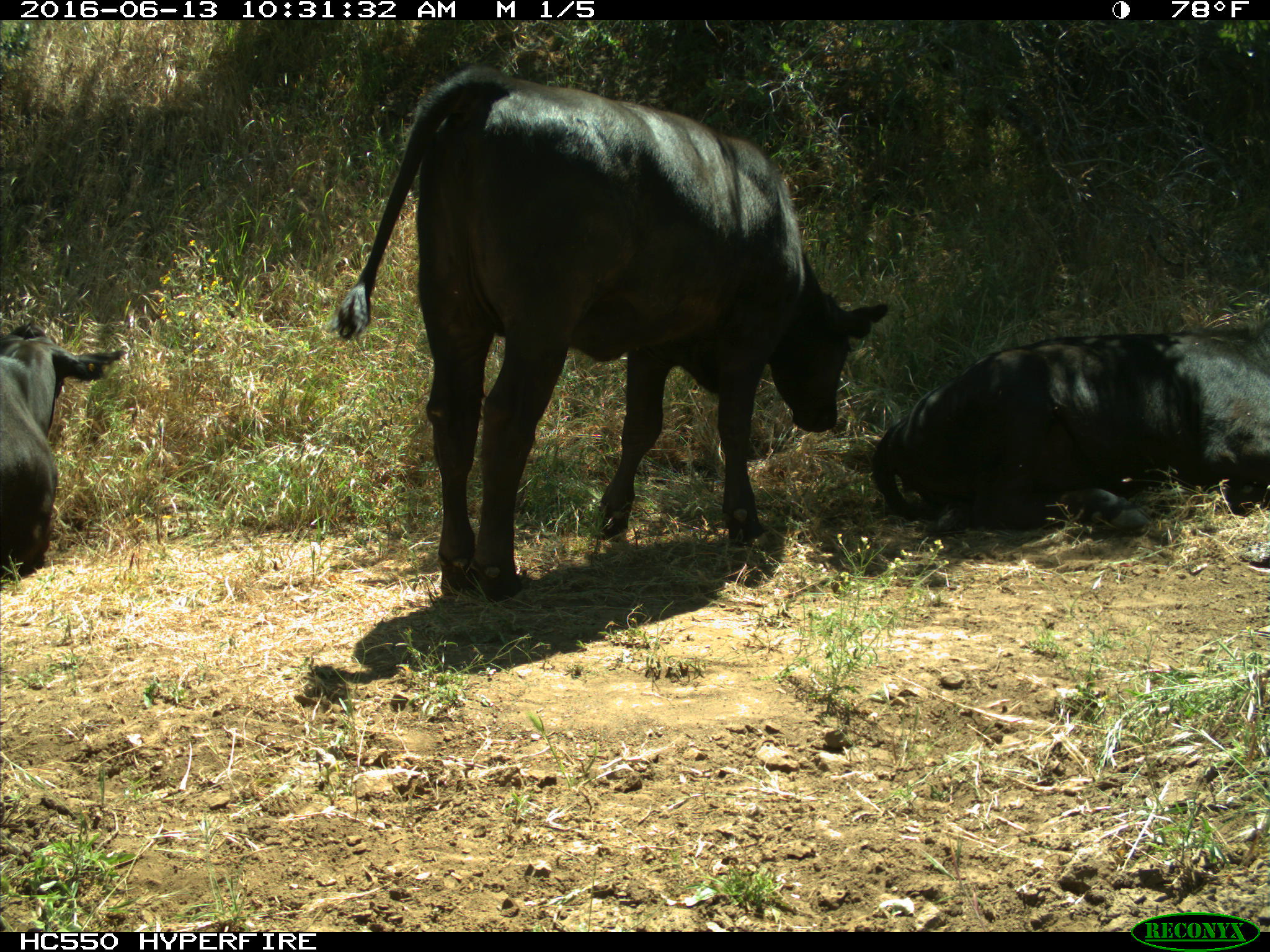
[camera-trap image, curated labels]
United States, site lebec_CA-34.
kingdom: Animalia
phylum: Chordata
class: Mammalia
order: Artiodactyla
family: Bovidae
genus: Bos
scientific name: Bos taurus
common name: domestic cow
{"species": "Bos taurus (domestic cow)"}